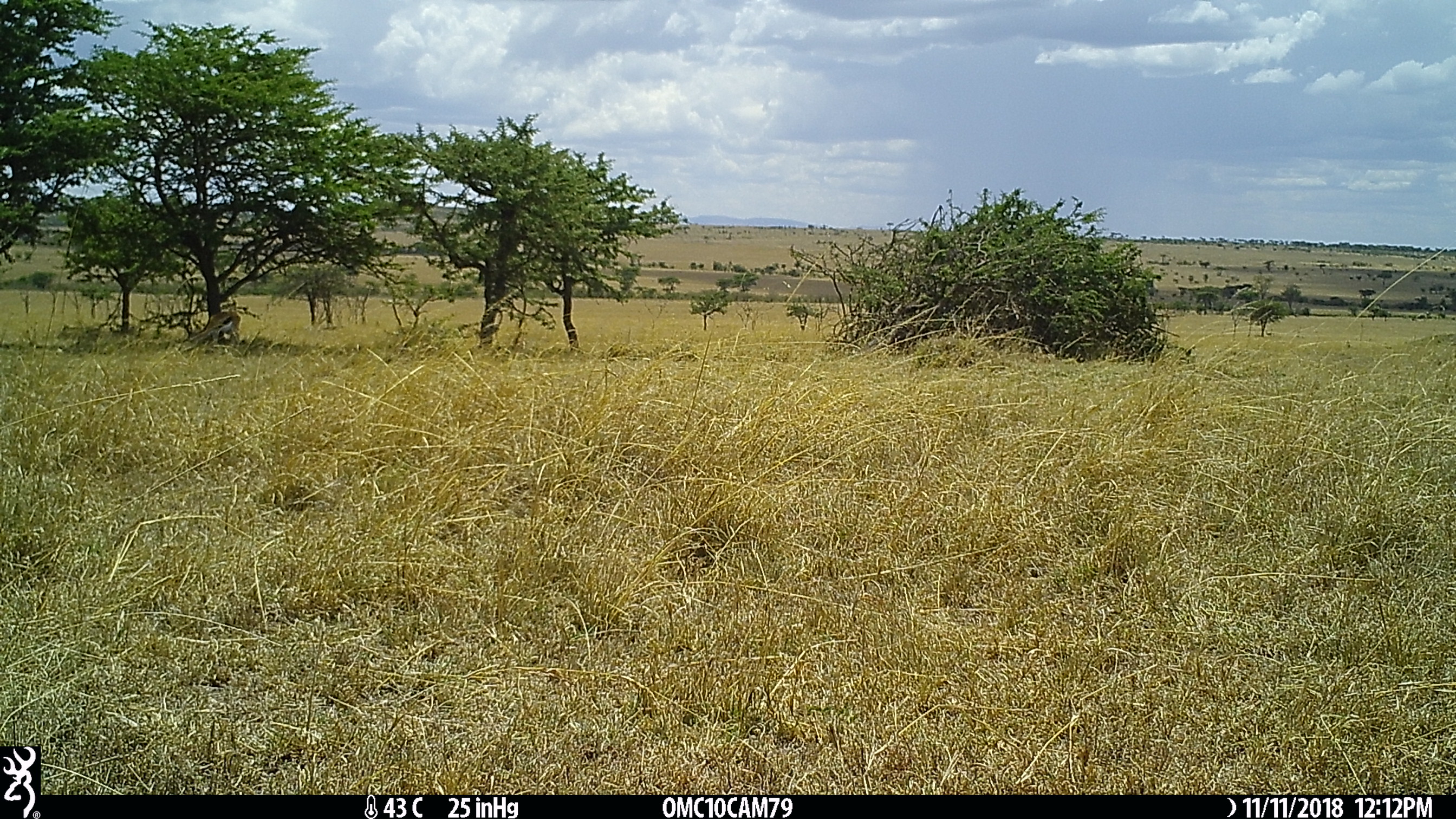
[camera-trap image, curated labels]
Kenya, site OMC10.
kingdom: Animalia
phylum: Chordata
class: Mammalia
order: Artiodactyla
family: Bovidae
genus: Eudorcas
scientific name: Eudorcas thomsonii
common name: thomon's gazelle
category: gazelle thomsons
Gazelle thomsons (thomon's gazelle) (Eudorcas thomsonii).